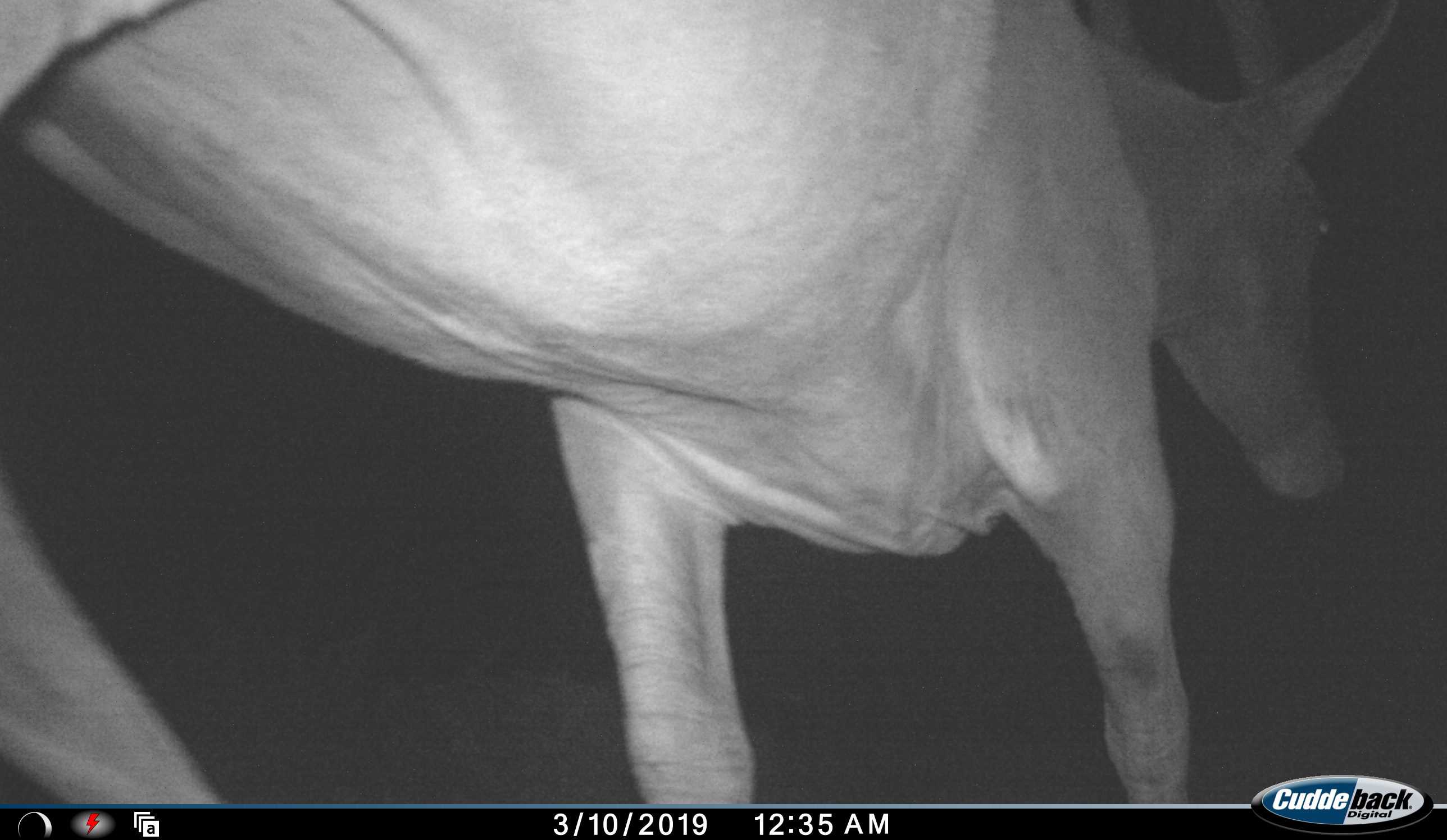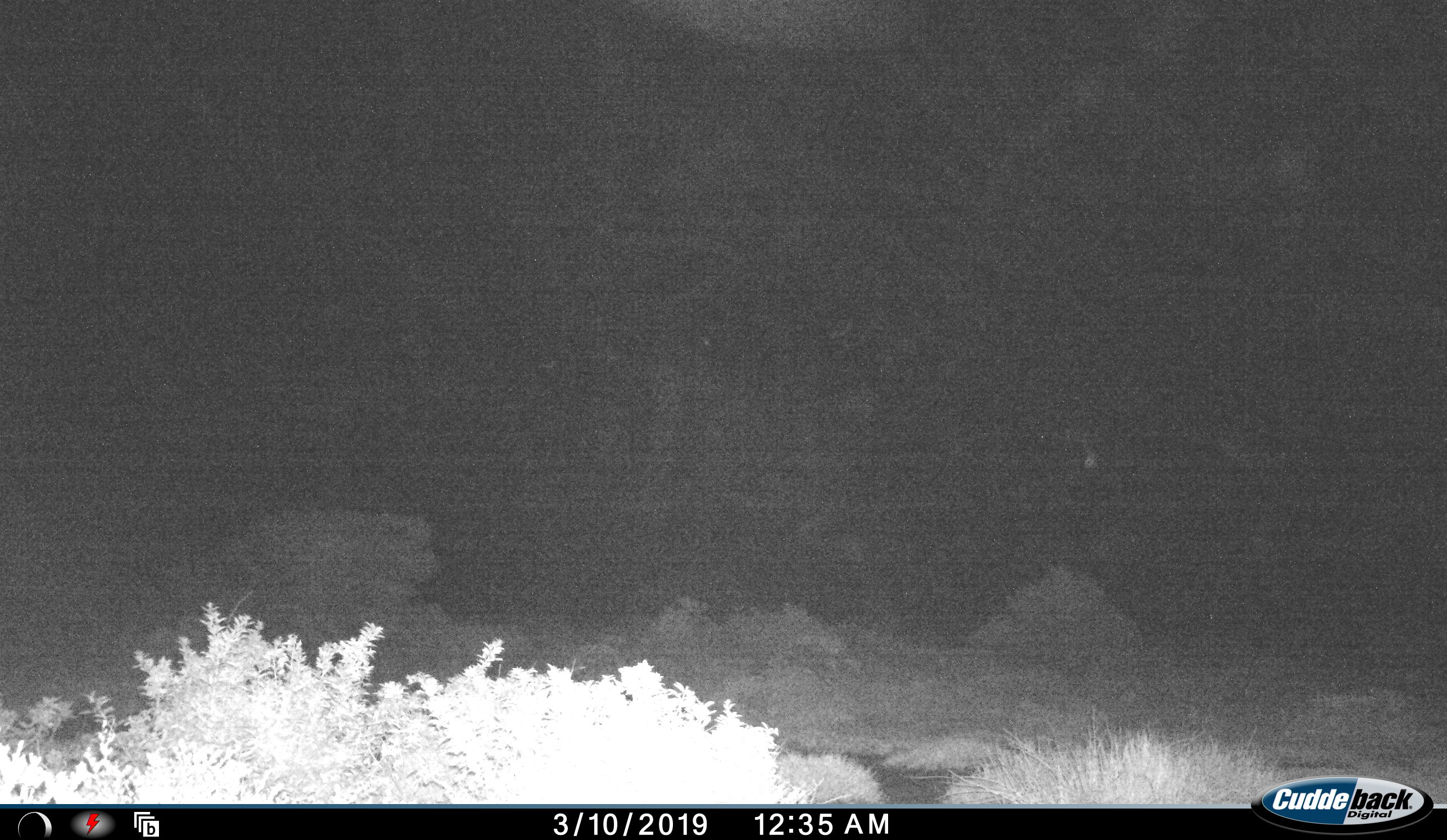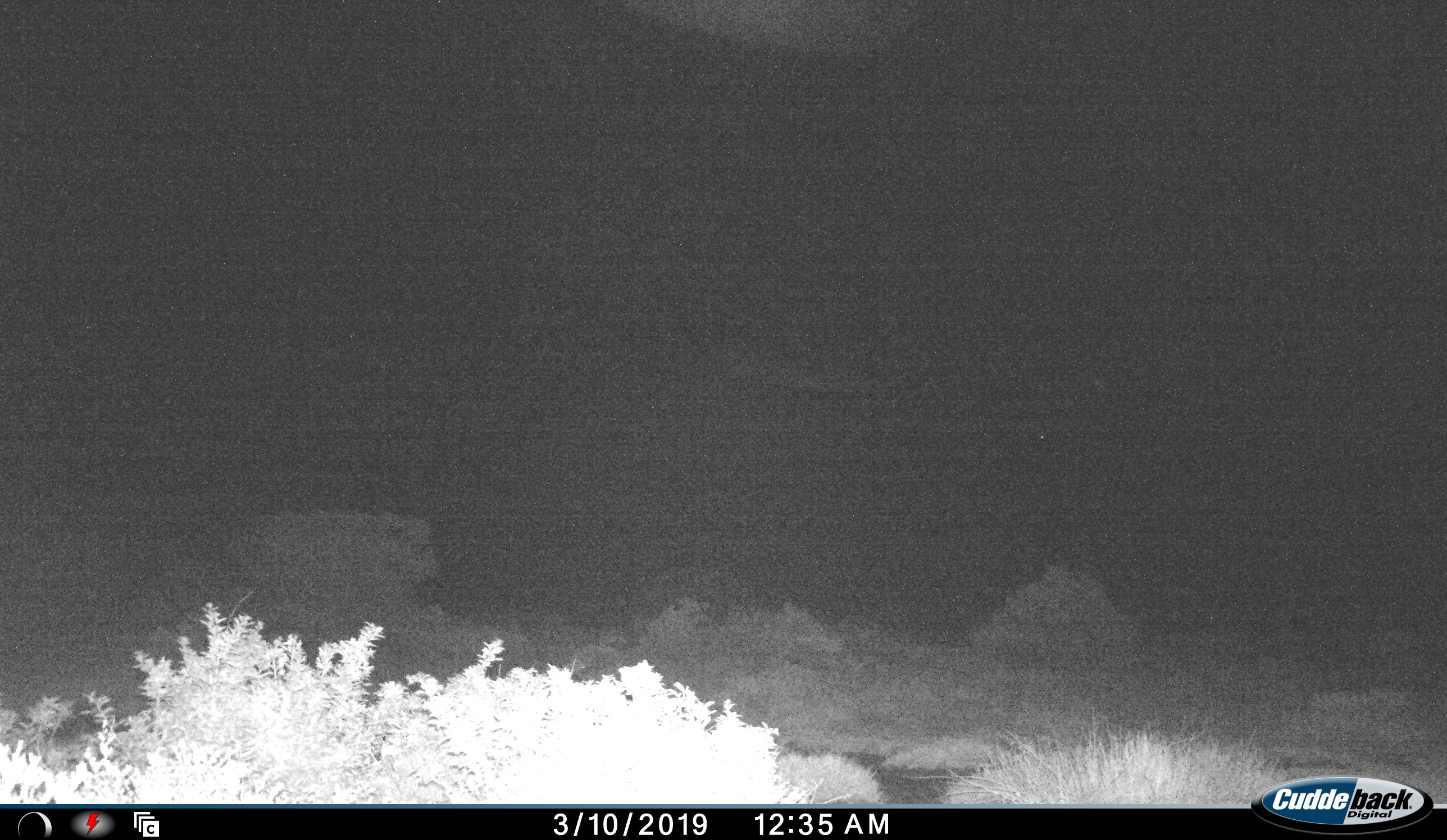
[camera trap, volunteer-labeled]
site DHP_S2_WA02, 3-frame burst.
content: unidentified animal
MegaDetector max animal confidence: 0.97